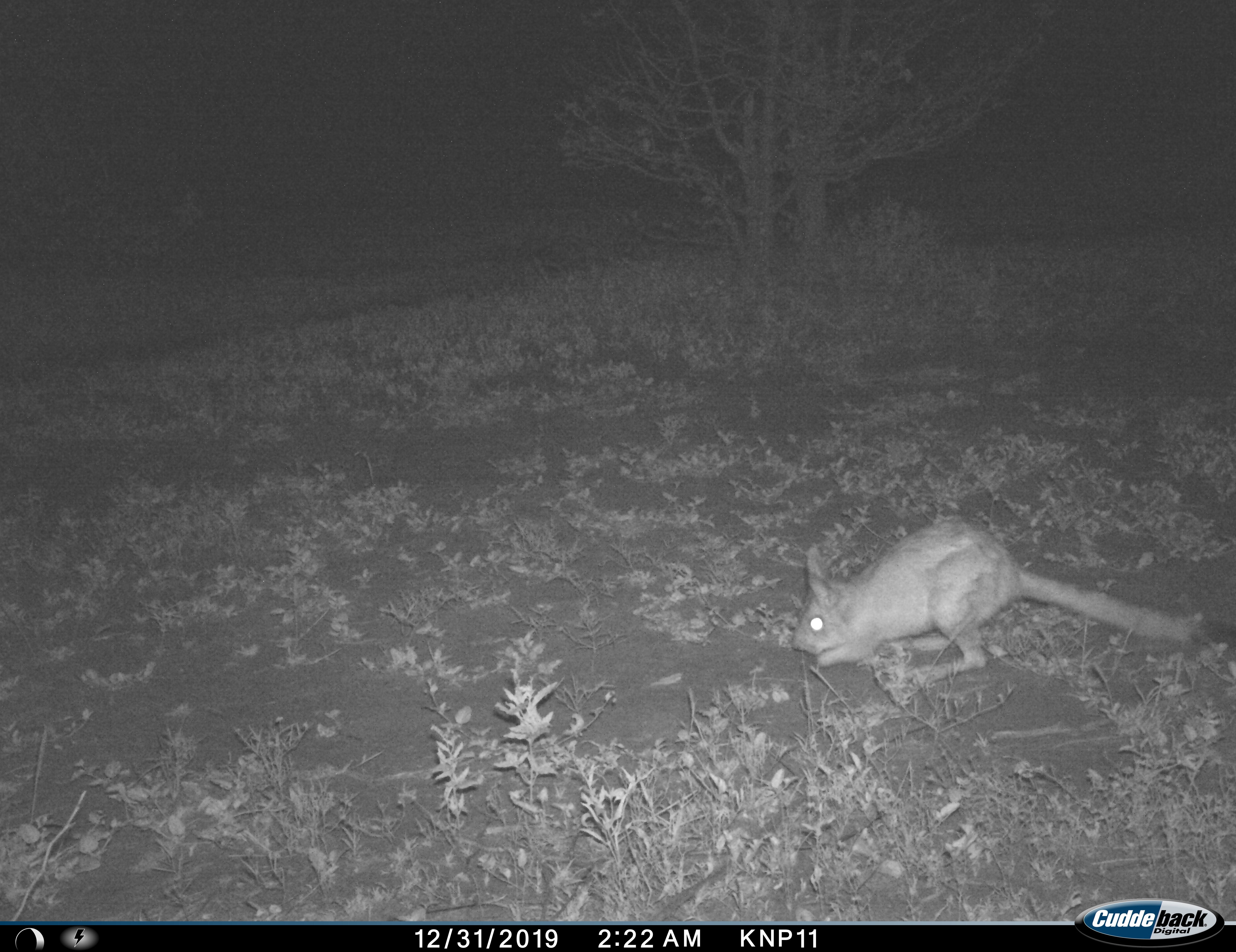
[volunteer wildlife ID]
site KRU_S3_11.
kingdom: Animalia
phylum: Chordata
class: Mammalia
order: Rodentia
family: Pedetidae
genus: Pedetes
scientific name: Pedetes capensis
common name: springhare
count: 1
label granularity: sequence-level